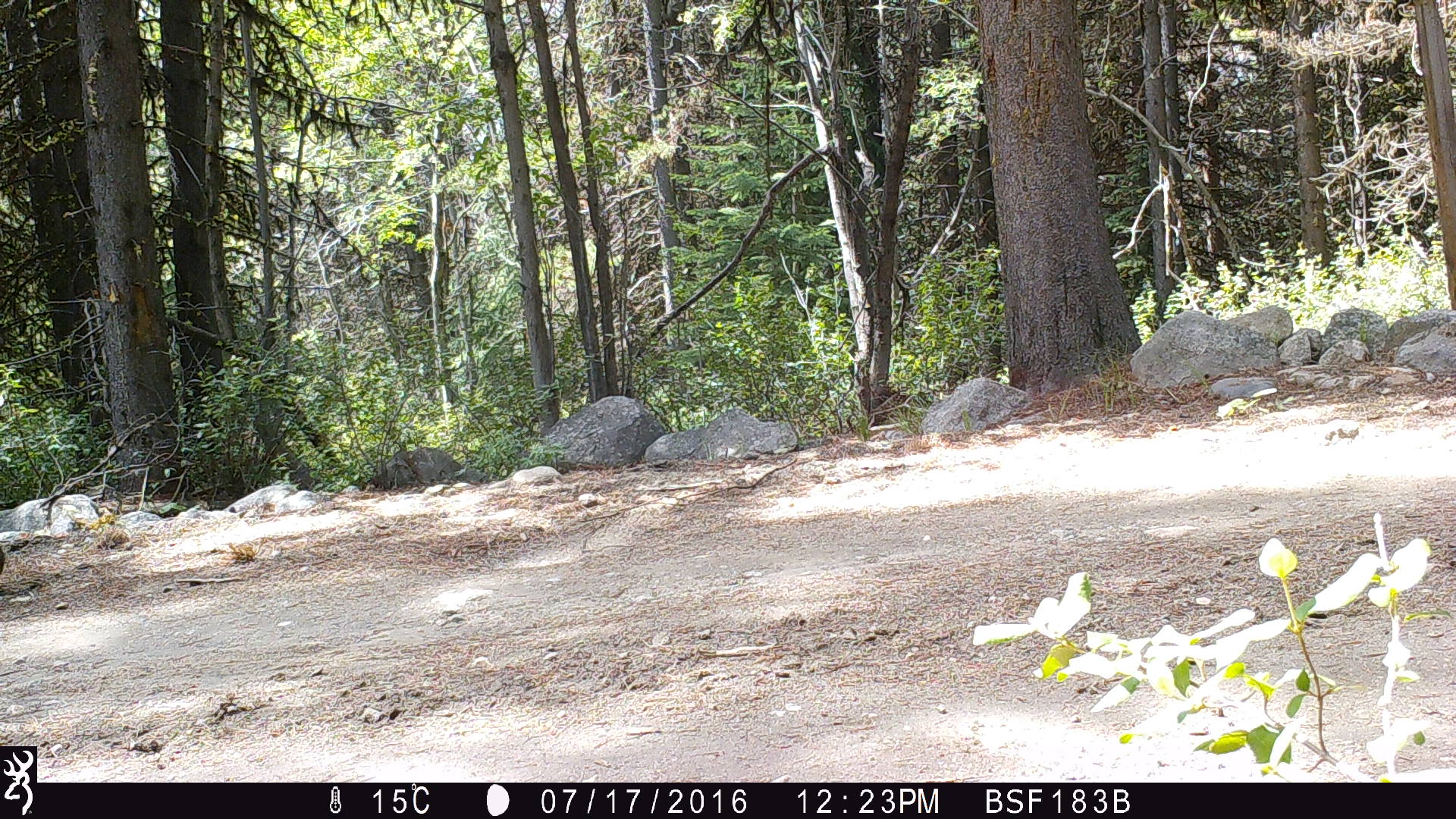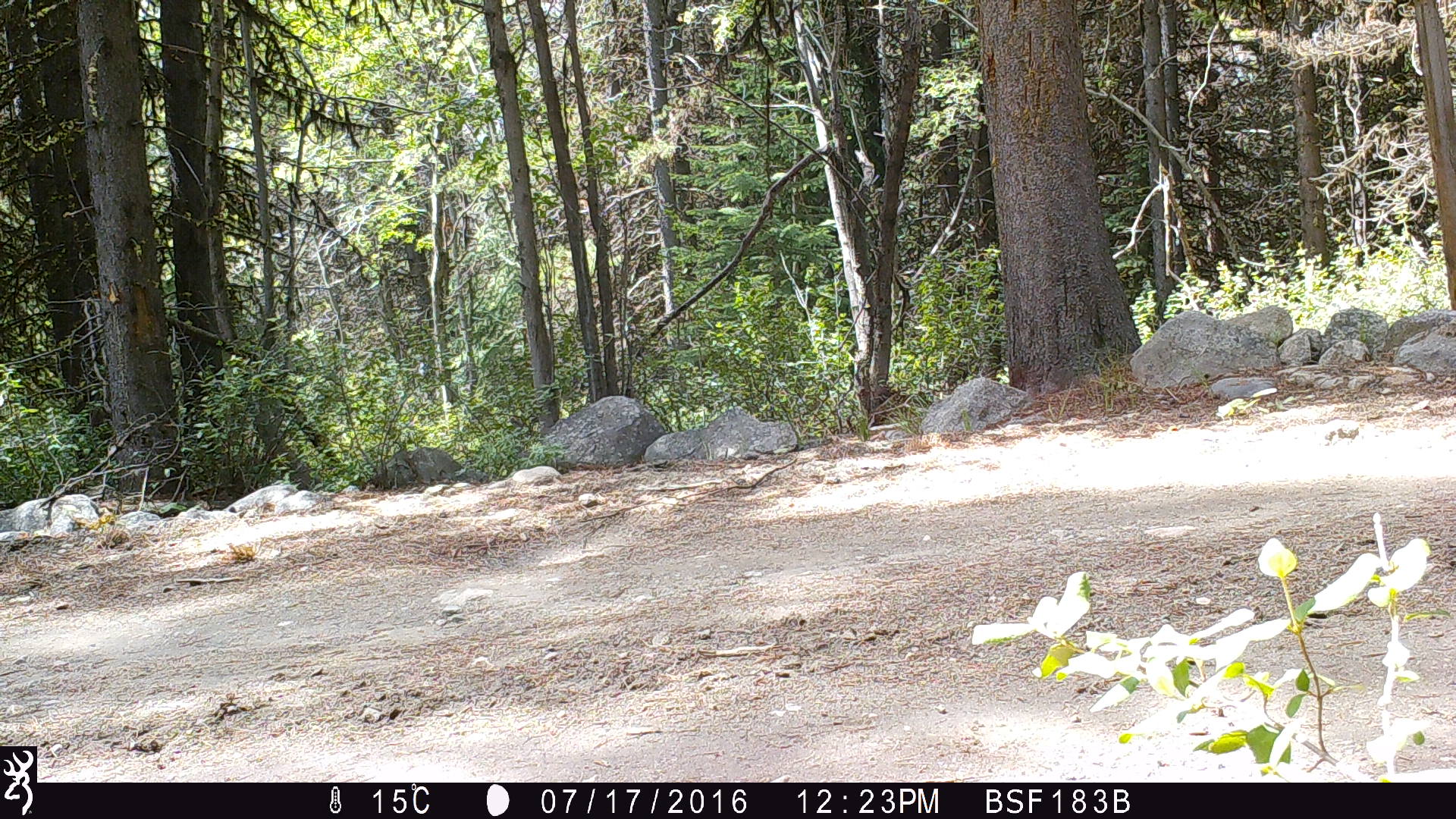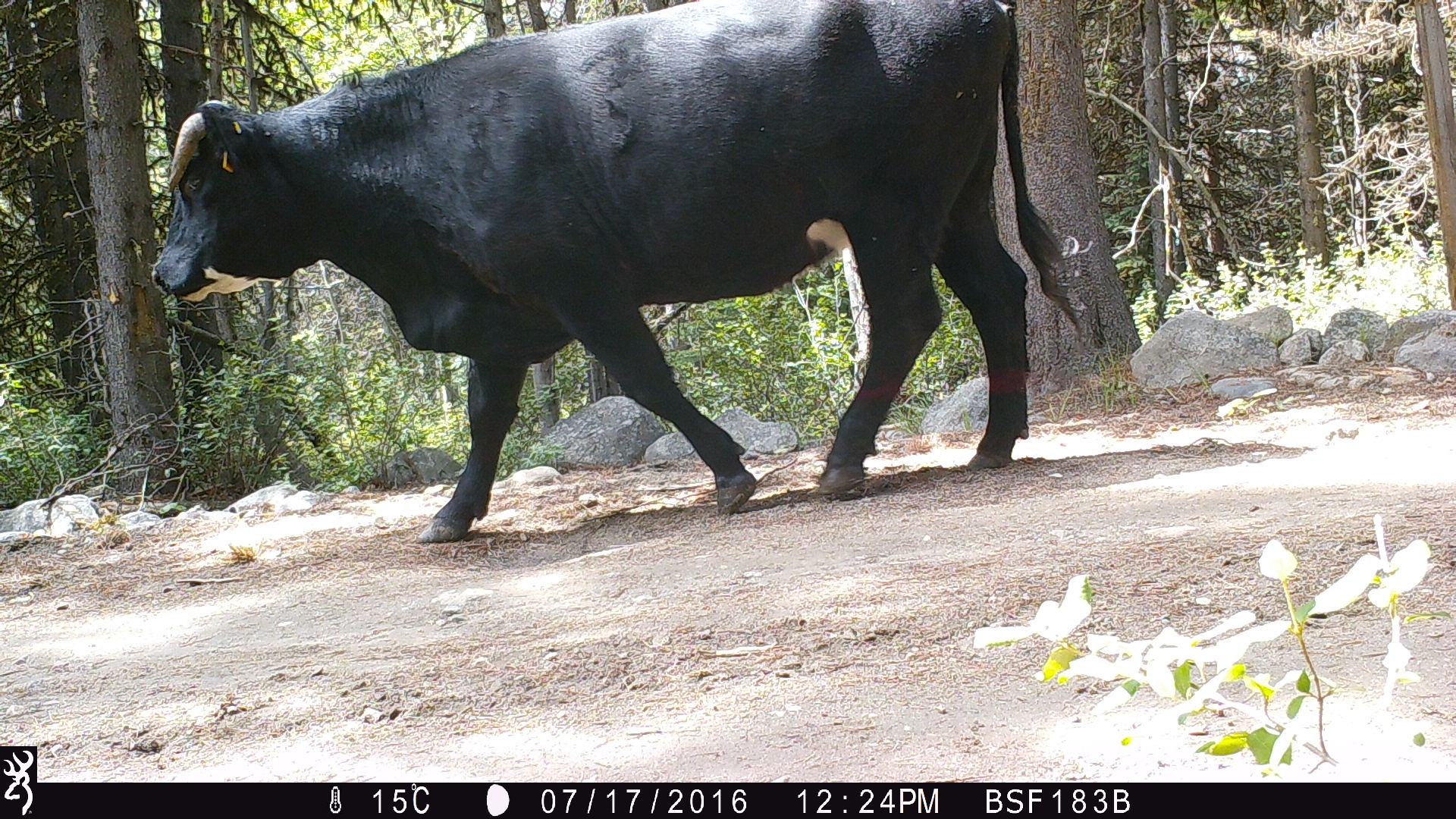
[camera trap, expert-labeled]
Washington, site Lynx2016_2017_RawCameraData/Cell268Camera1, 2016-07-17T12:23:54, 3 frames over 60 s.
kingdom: Animalia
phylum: Chordata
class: Mammalia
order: Artiodactyla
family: Bovidae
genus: Bos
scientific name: Bos taurus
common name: domestic cattle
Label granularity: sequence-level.